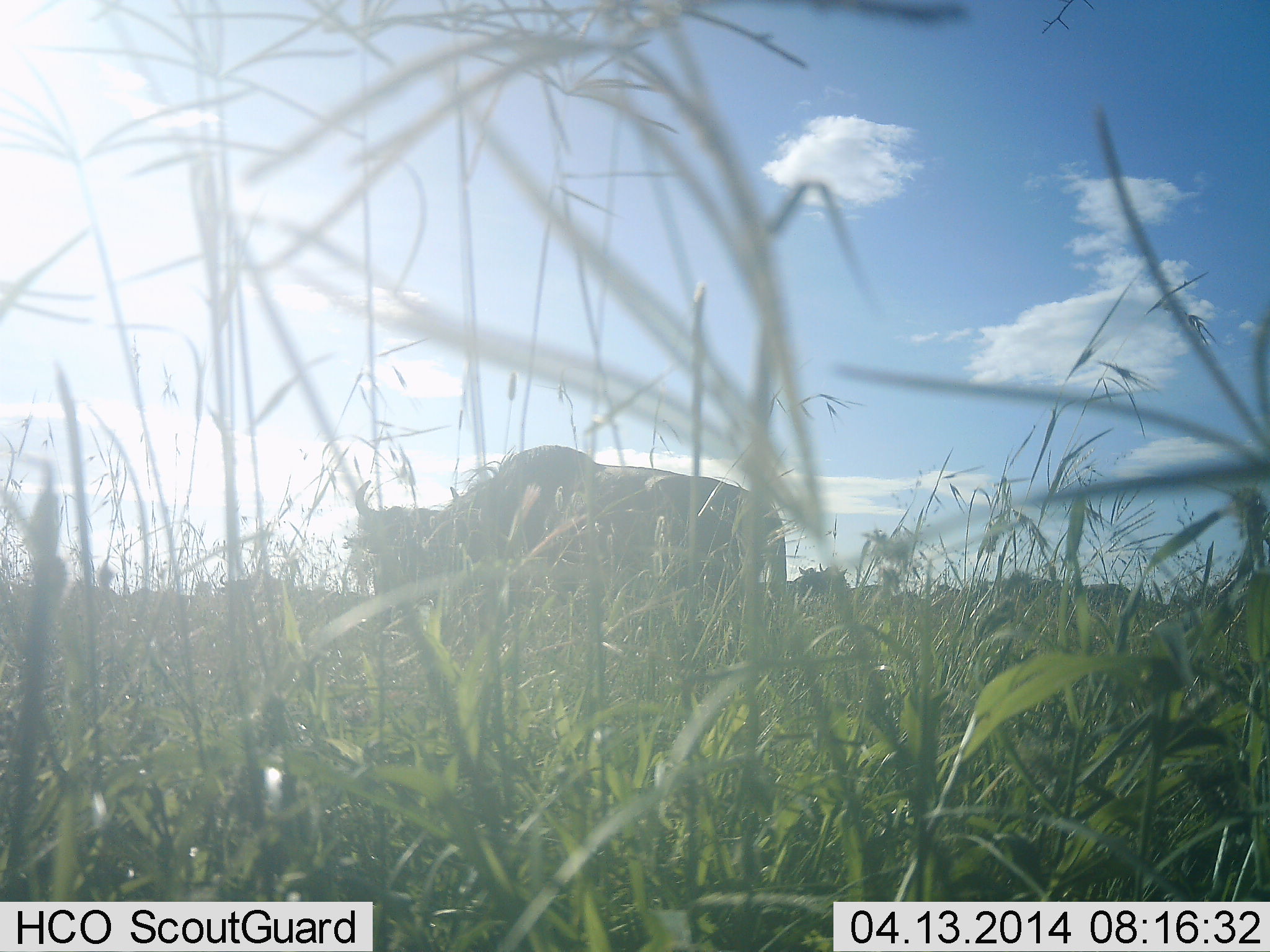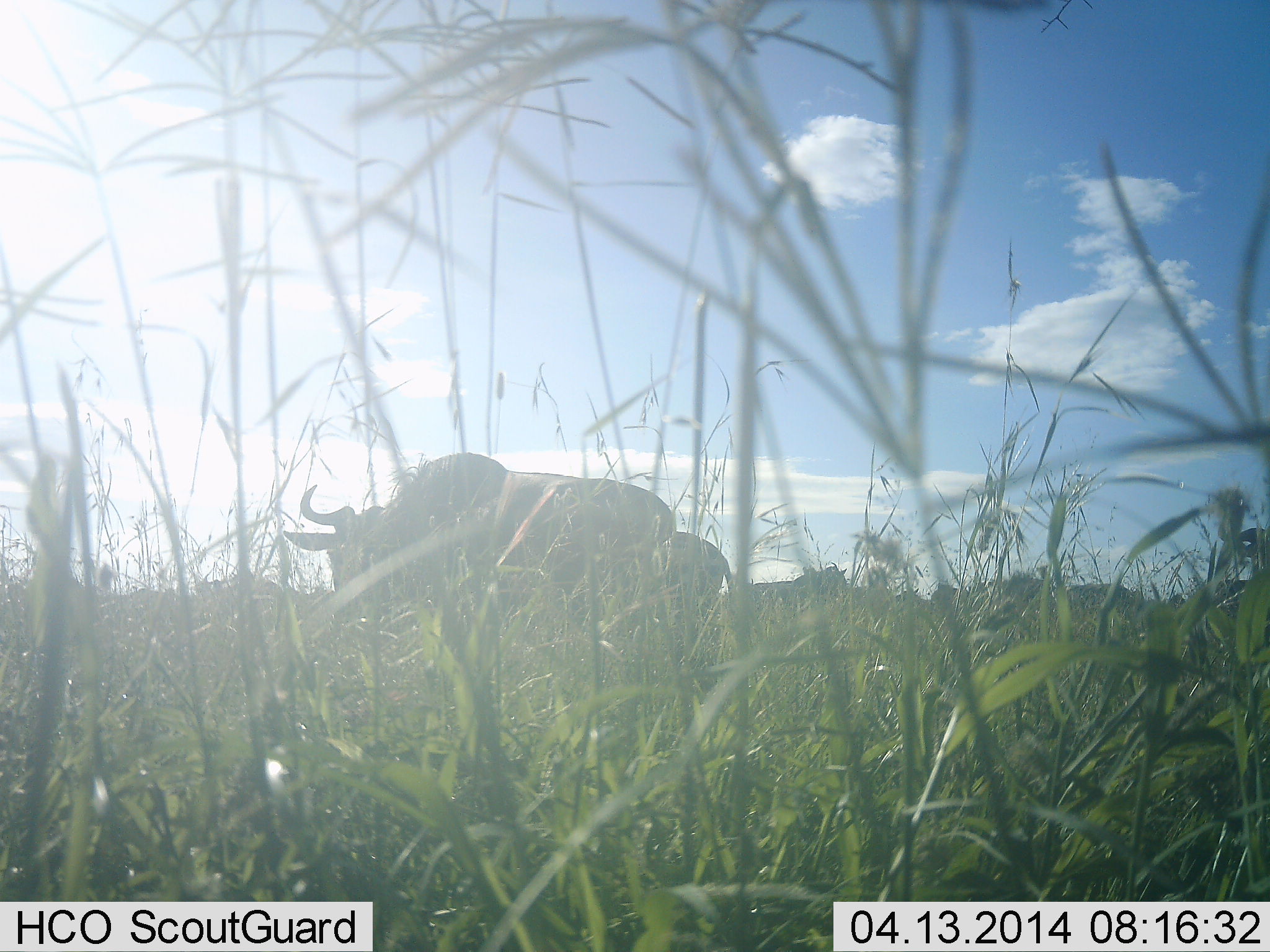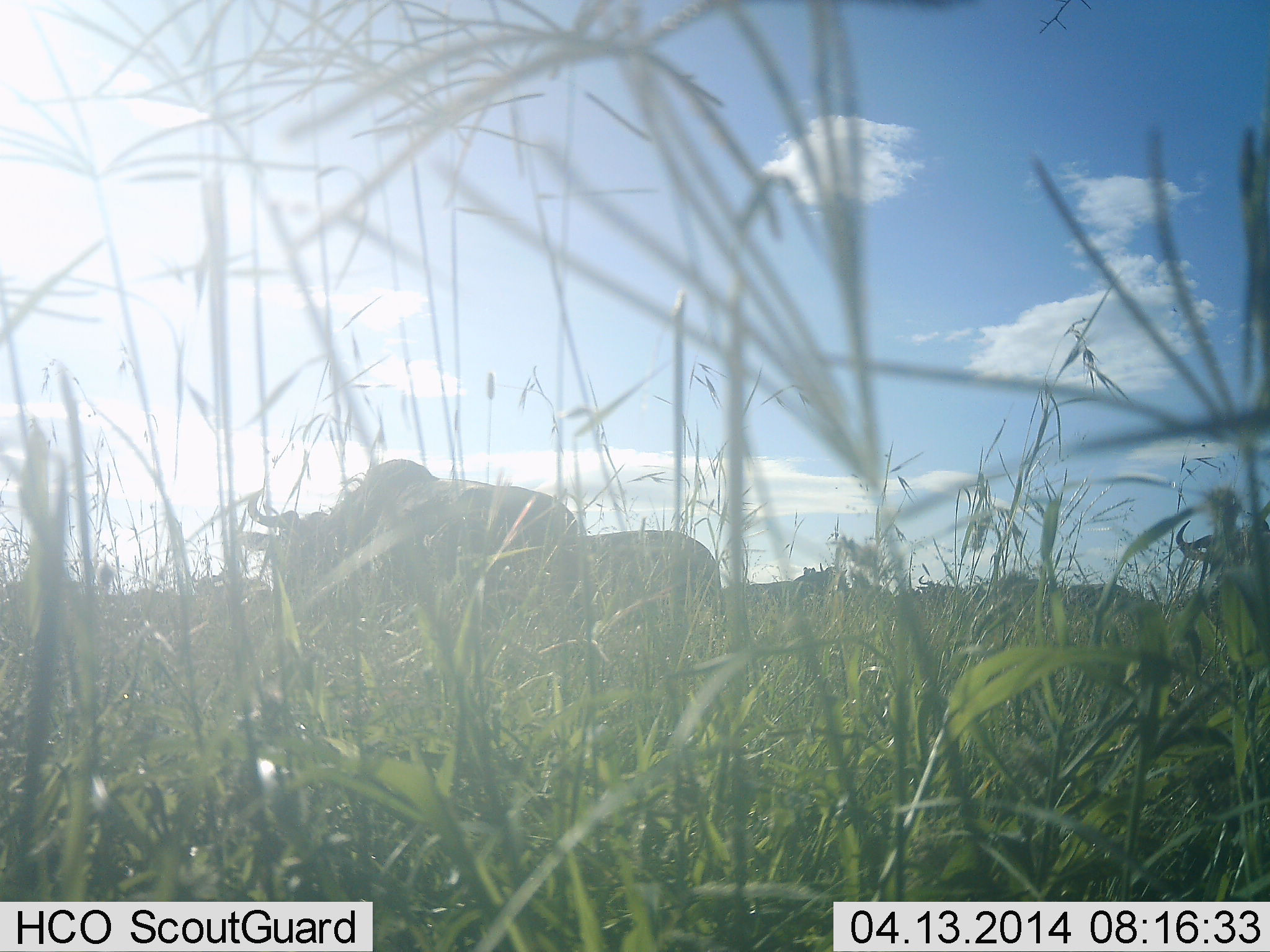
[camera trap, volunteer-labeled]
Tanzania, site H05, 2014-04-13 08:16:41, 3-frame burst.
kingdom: Animalia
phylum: Chordata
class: Mammalia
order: Artiodactyla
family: Bovidae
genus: Connochaetes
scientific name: Connochaetes taurinus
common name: blue wildebeest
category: wildebeest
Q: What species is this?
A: Wildebeest (blue wildebeest) (Connochaetes taurinus).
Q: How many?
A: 2.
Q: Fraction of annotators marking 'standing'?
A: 60%.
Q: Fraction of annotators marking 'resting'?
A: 0%.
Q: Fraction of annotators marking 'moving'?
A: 50%.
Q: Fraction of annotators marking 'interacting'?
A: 0%.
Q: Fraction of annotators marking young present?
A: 0%.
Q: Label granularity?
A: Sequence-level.